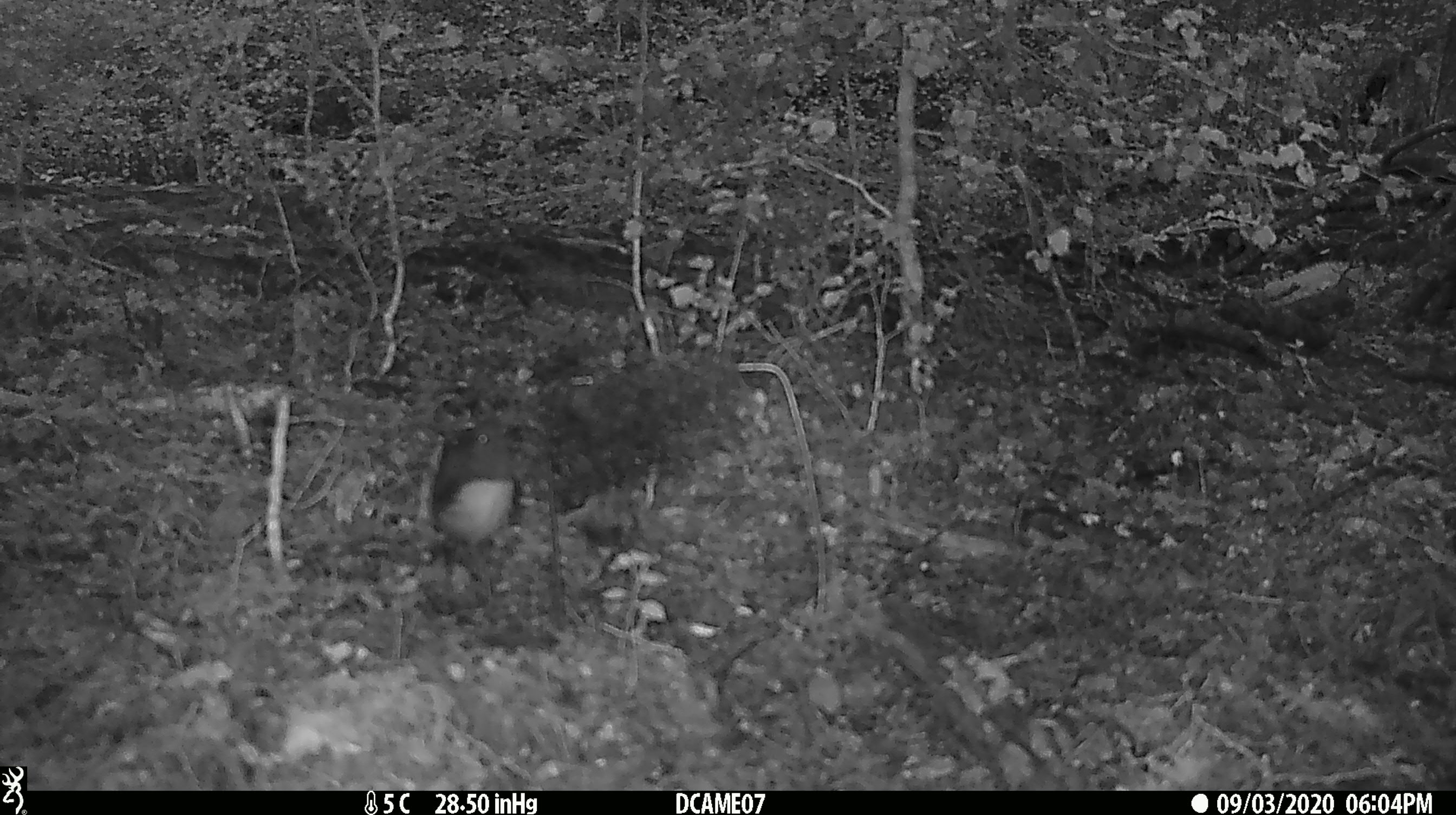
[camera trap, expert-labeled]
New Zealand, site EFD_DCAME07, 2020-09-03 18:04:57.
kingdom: Animalia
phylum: Chordata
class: Aves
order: Passeriformes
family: Petroicidae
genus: Petroica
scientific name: Petroica australis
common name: new zealand robin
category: robin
Robin (new zealand robin) (Petroica australis).